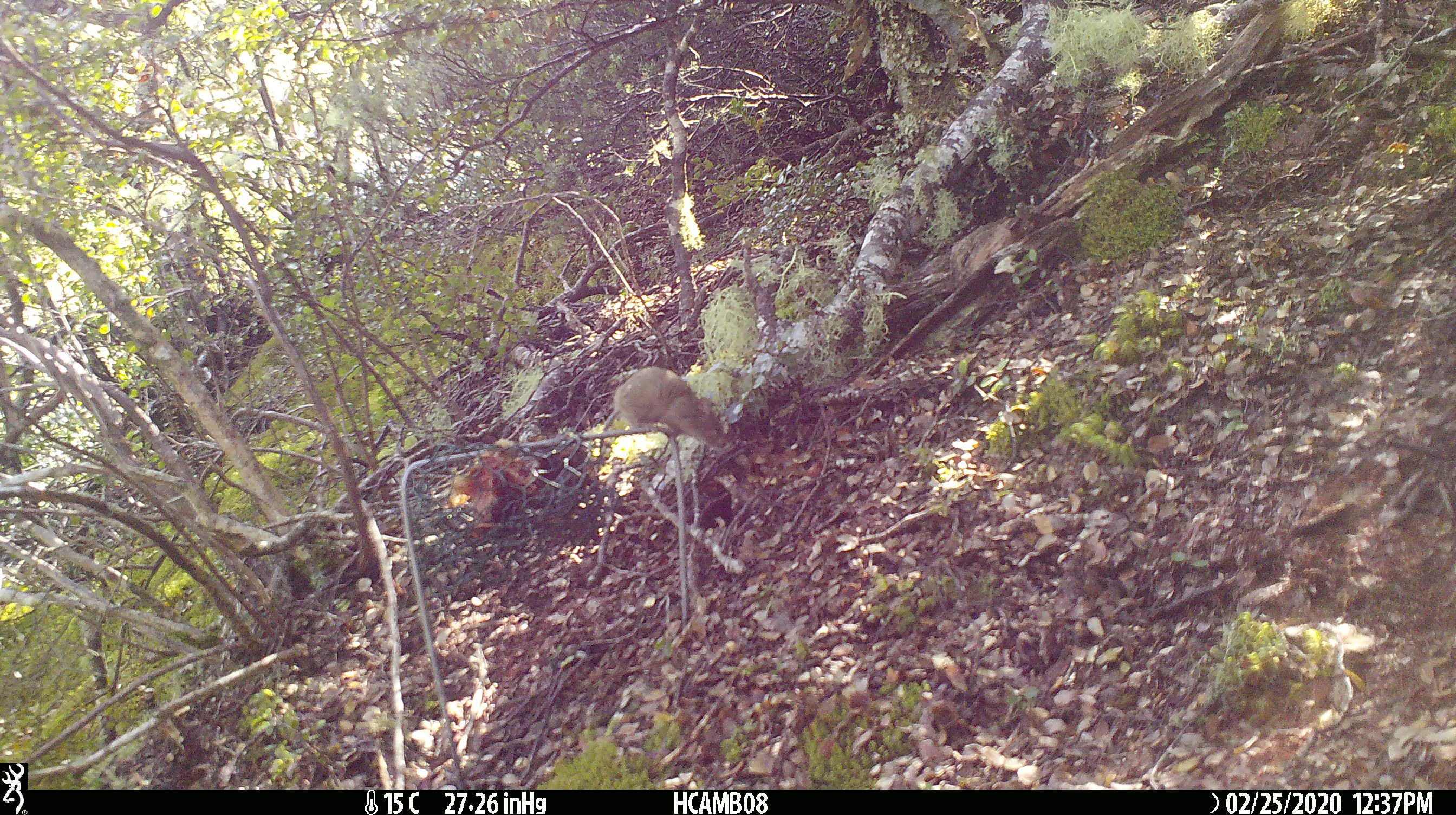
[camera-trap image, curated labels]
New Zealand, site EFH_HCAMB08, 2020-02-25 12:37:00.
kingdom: Animalia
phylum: Chordata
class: Mammalia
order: Rodentia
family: Muridae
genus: Mus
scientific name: Mus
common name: mouse